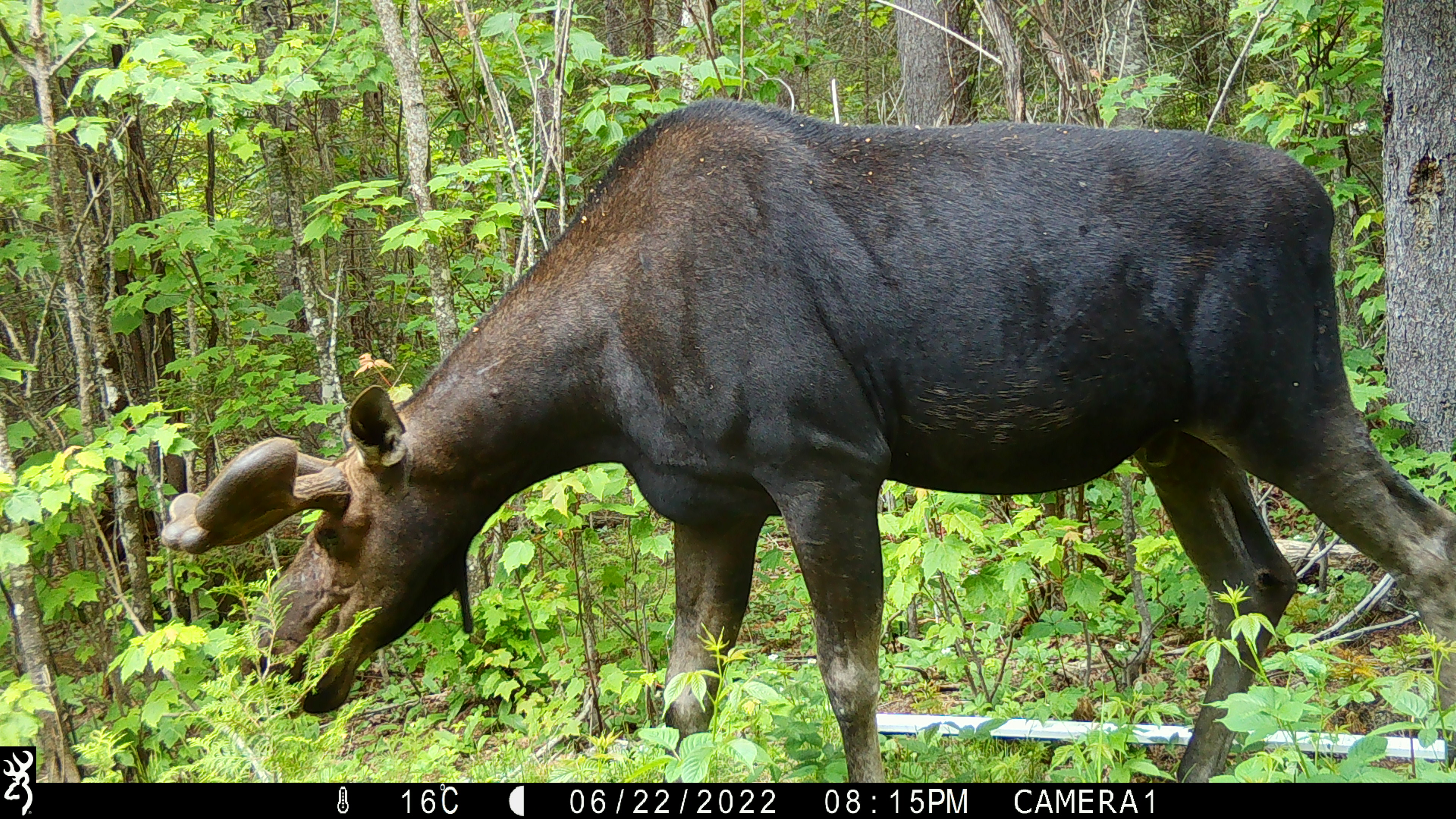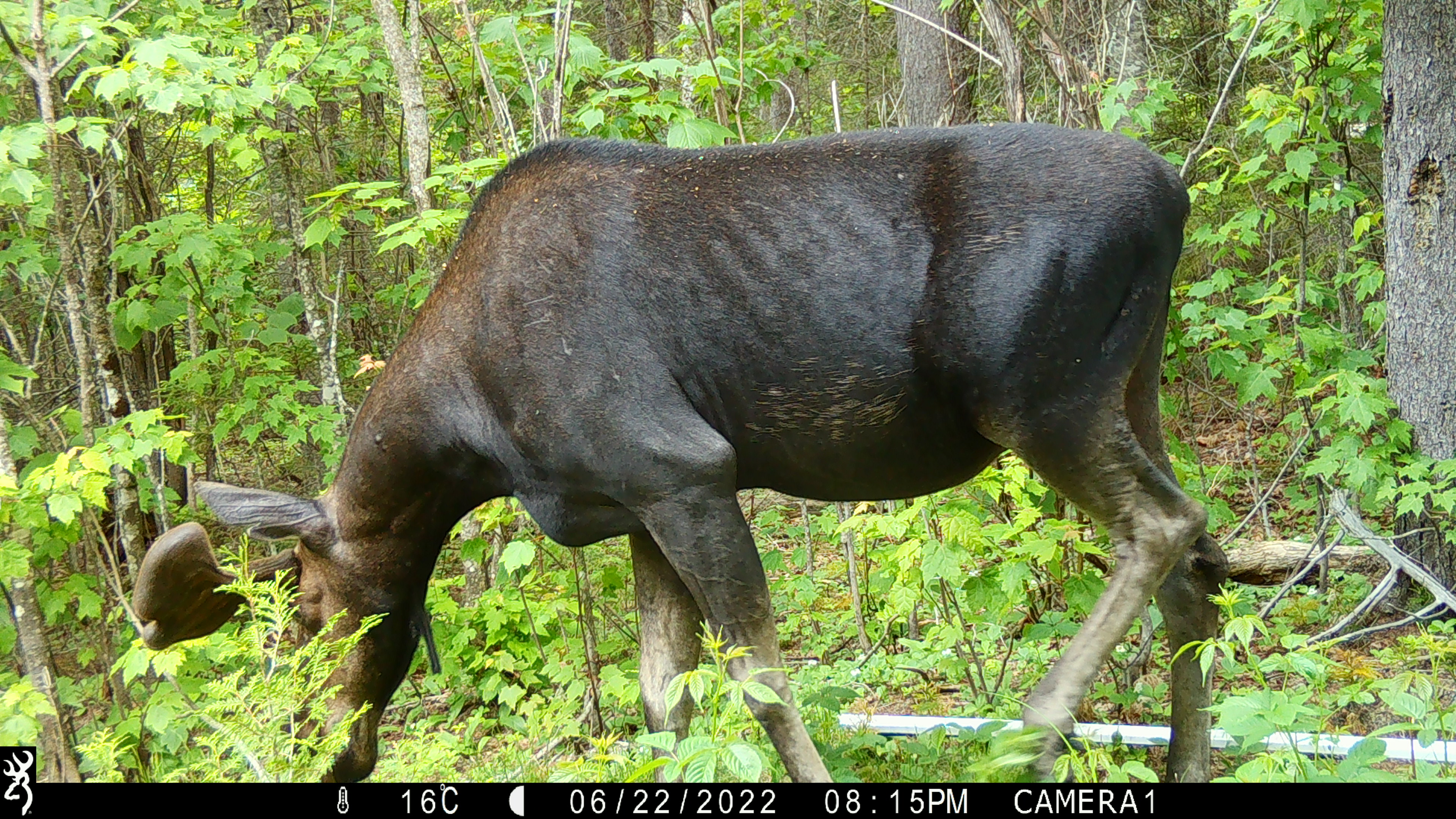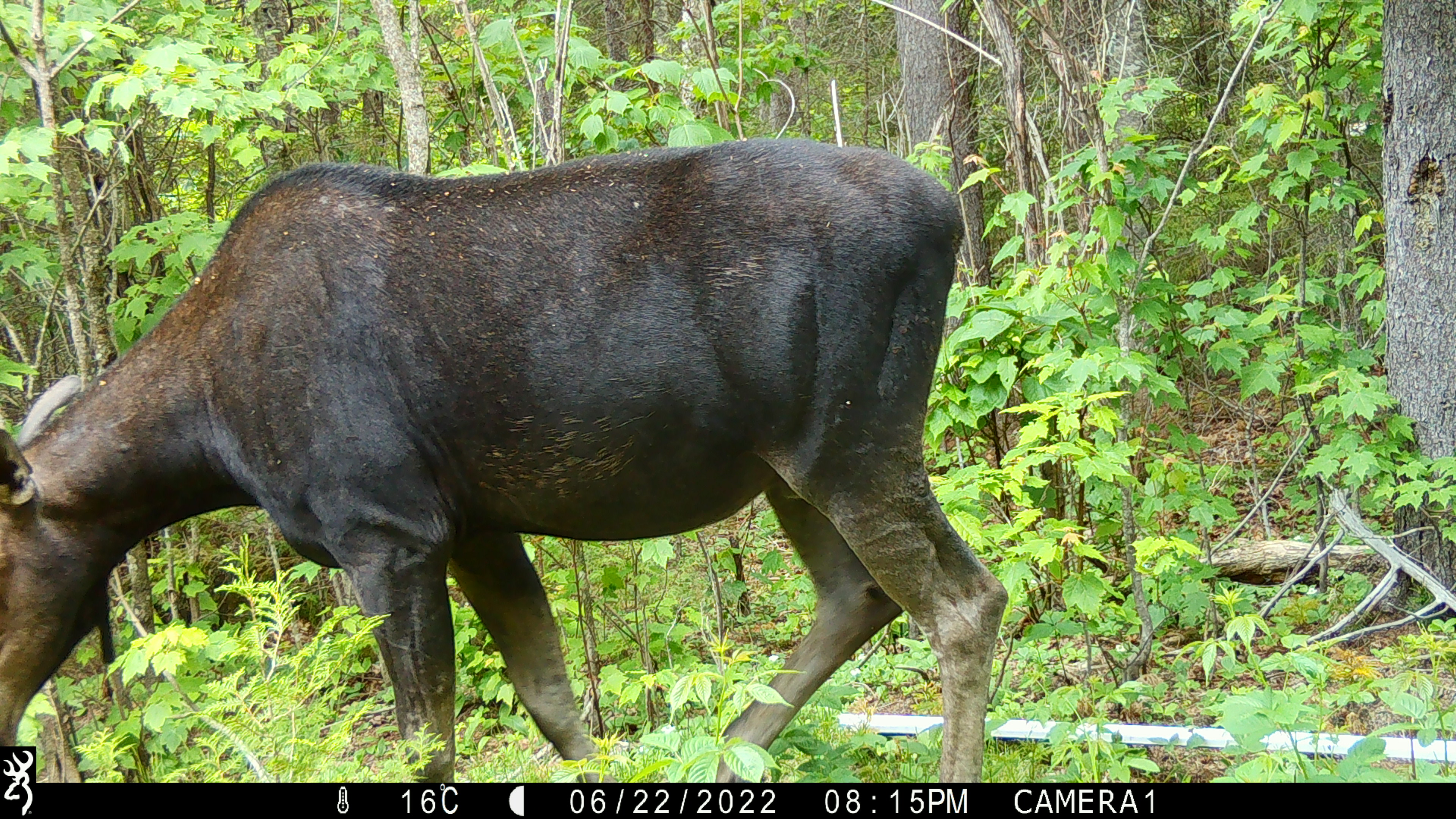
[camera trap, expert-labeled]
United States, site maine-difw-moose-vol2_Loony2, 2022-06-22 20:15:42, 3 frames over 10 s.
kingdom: Animalia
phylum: Chordata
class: Mammalia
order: Artiodactyla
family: Cervidae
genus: Alces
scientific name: Alces alces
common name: moose